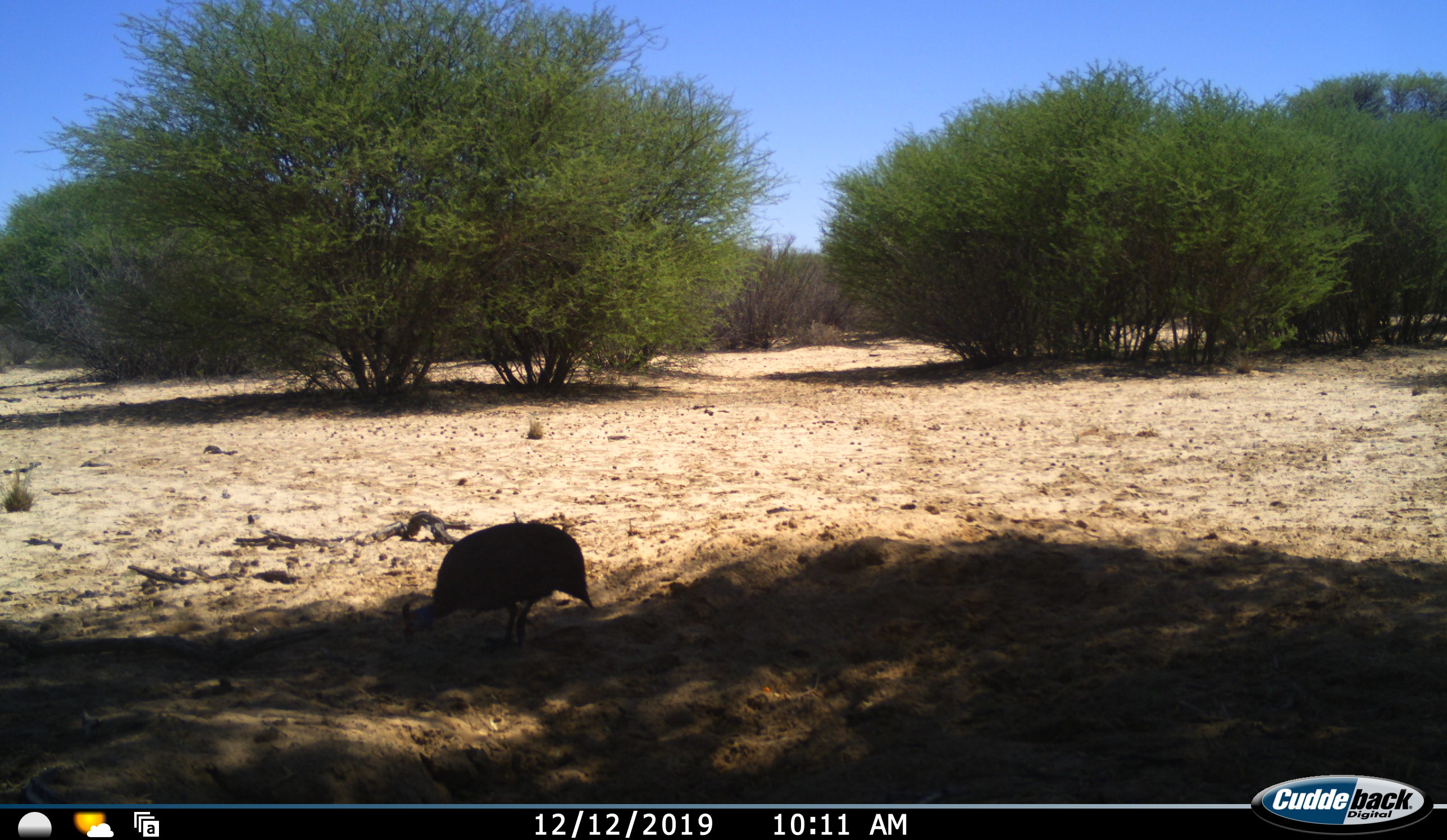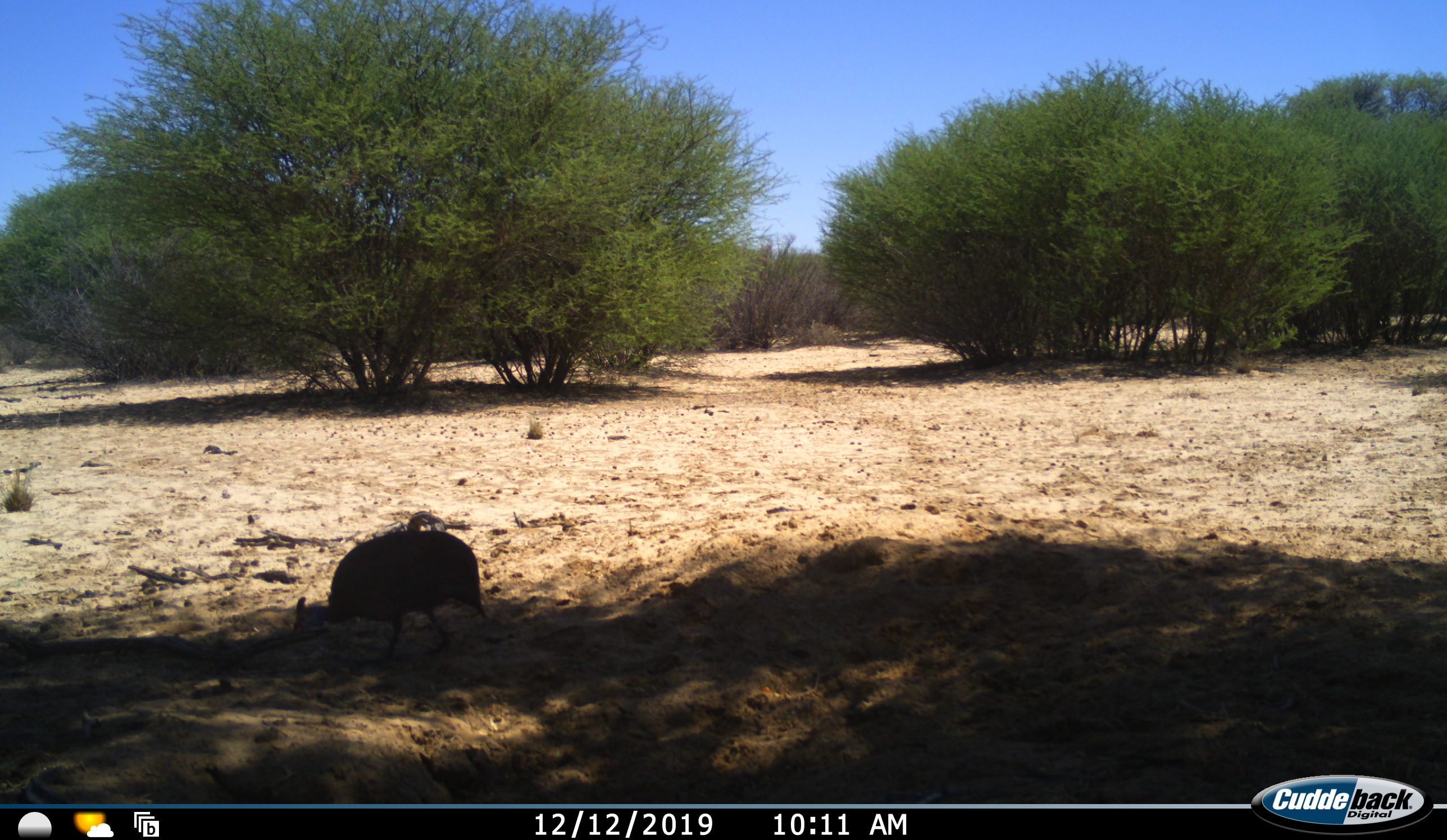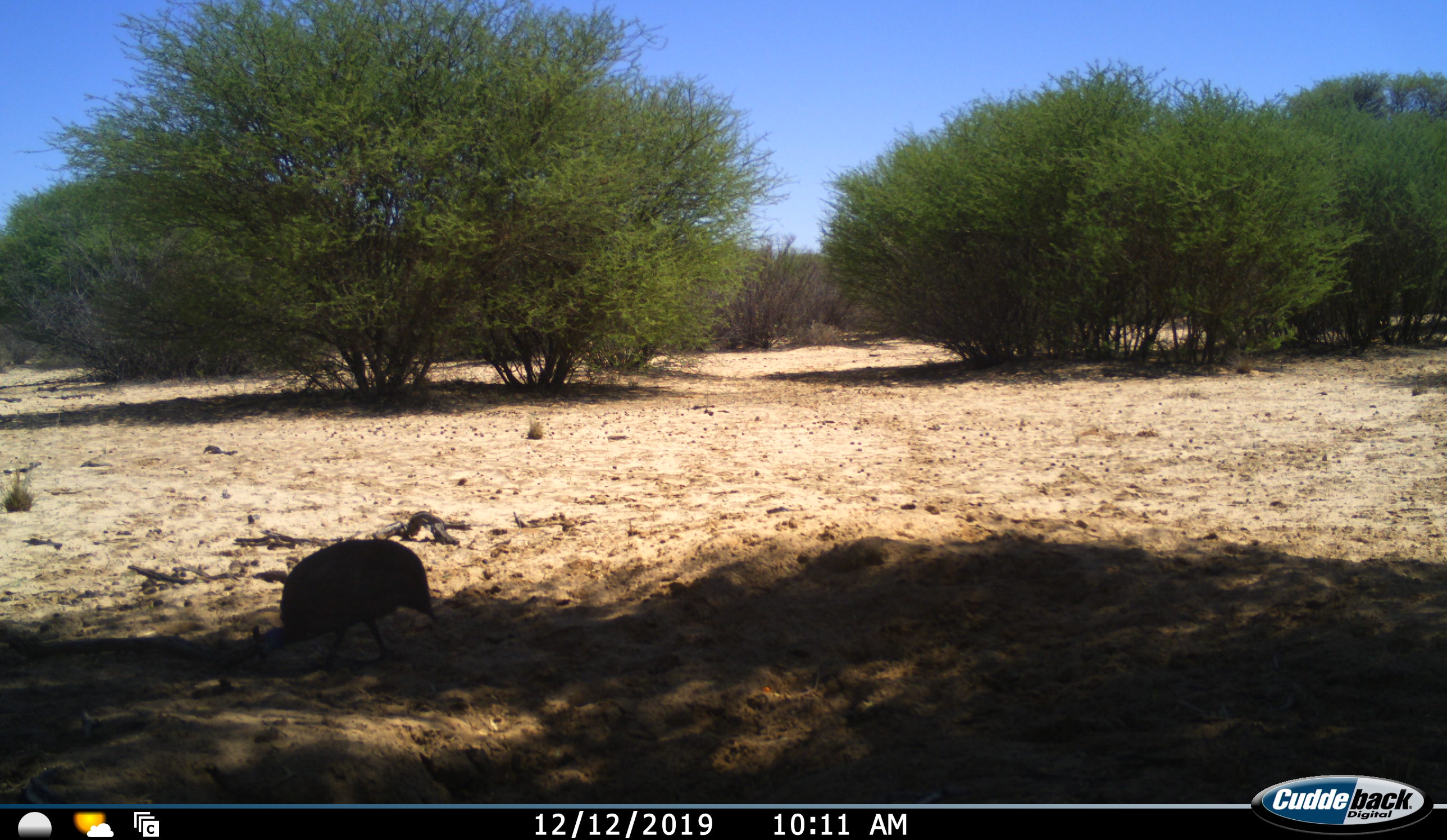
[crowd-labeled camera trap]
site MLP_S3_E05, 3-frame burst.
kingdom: Animalia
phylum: Chordata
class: Aves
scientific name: Aves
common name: bird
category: birdother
Birdother (bird) (Aves), count 1. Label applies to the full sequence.